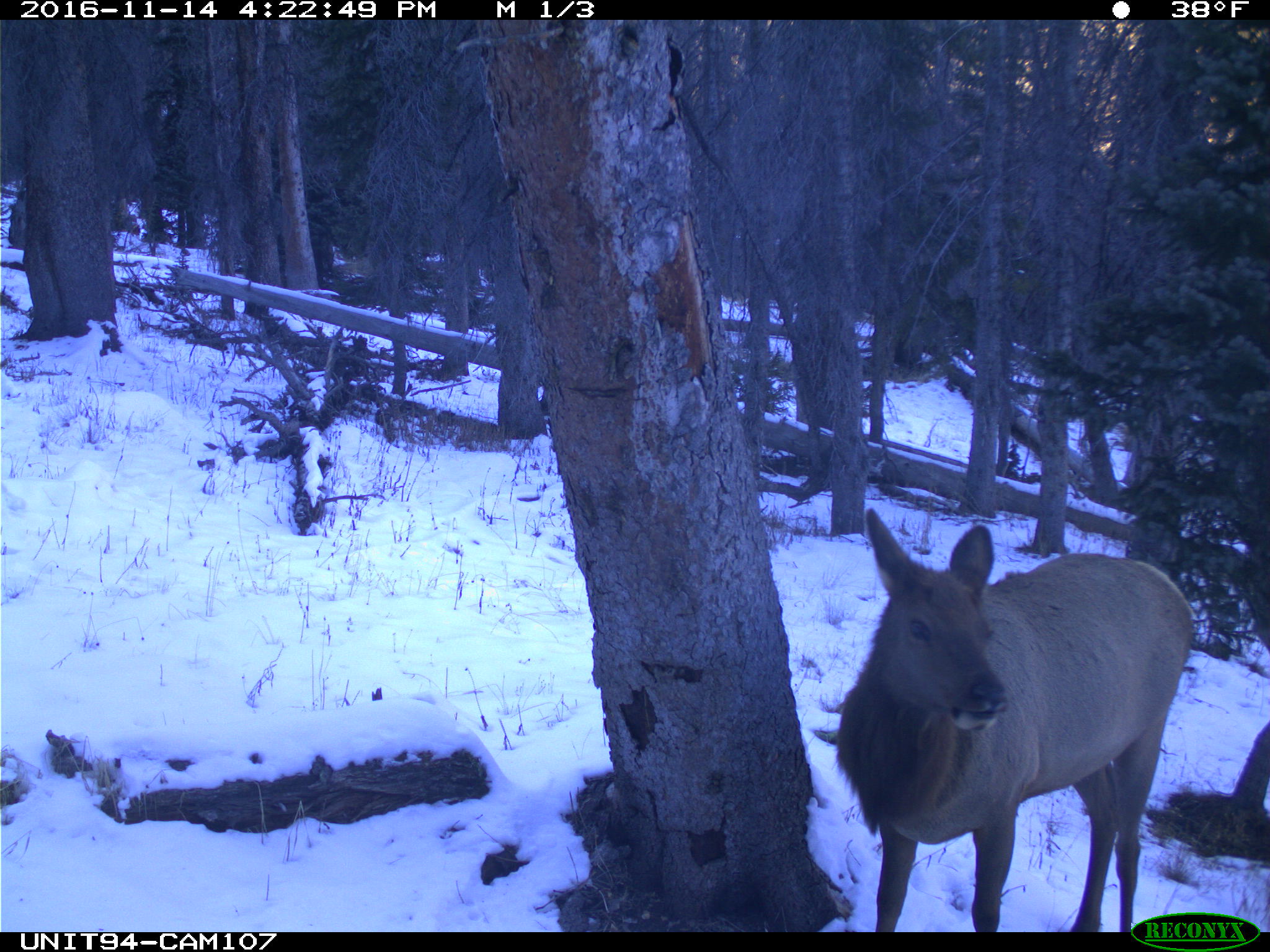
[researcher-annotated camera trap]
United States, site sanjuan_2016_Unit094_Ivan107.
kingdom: Animalia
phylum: Chordata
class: Mammalia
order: Artiodactyla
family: Cervidae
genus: Cervus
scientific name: Cervus elaphus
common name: red deer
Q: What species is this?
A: Cervus elaphus (red deer).